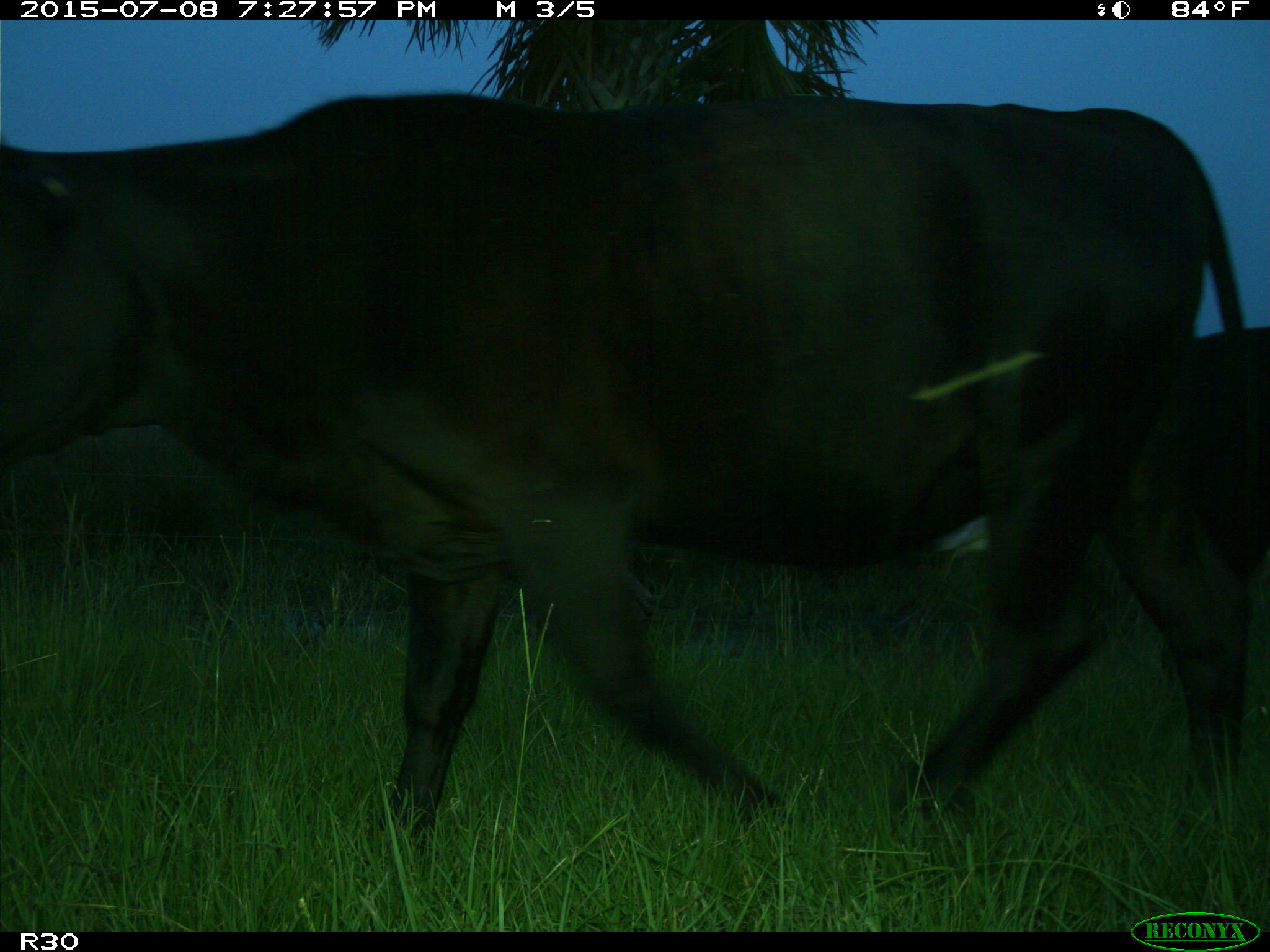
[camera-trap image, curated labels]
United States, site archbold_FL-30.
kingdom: Animalia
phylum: Chordata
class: Mammalia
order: Artiodactyla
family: Bovidae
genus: Bos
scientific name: Bos taurus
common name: domestic cow